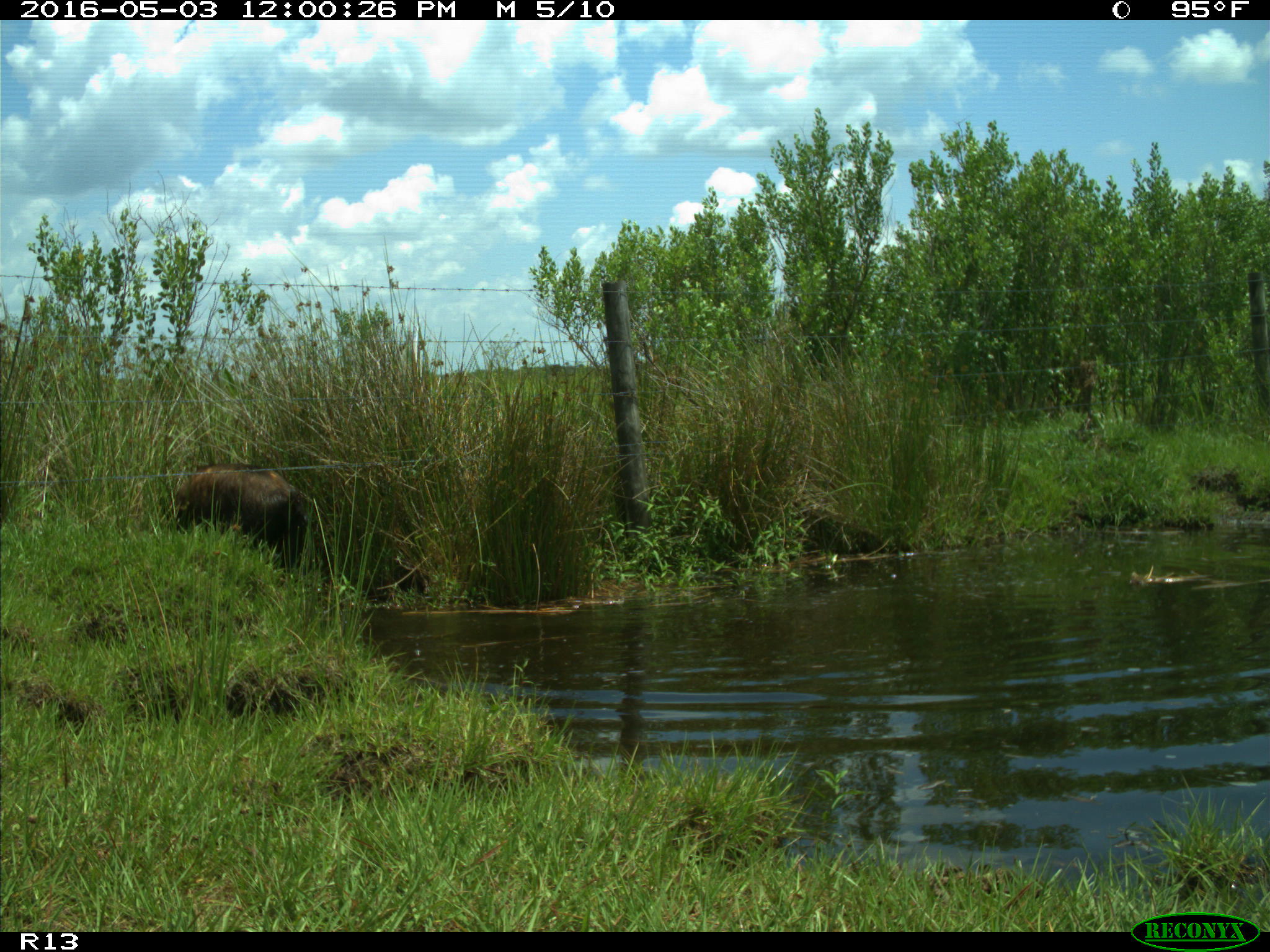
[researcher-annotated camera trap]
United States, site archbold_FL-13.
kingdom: Animalia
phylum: Chordata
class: Mammalia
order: Artiodactyla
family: Suidae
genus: Sus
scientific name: Sus scrofa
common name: wild boar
Sus scrofa (wild boar).